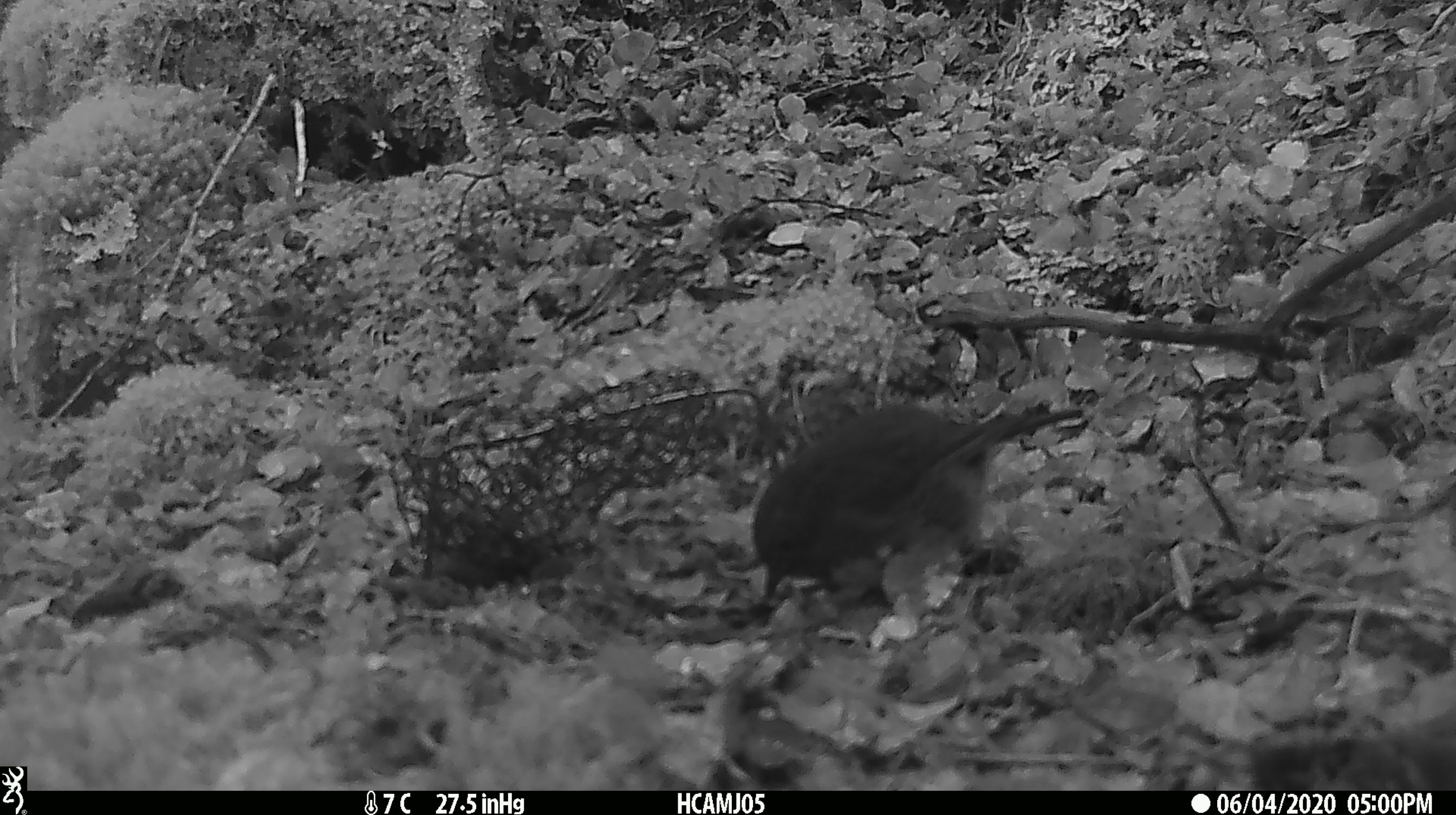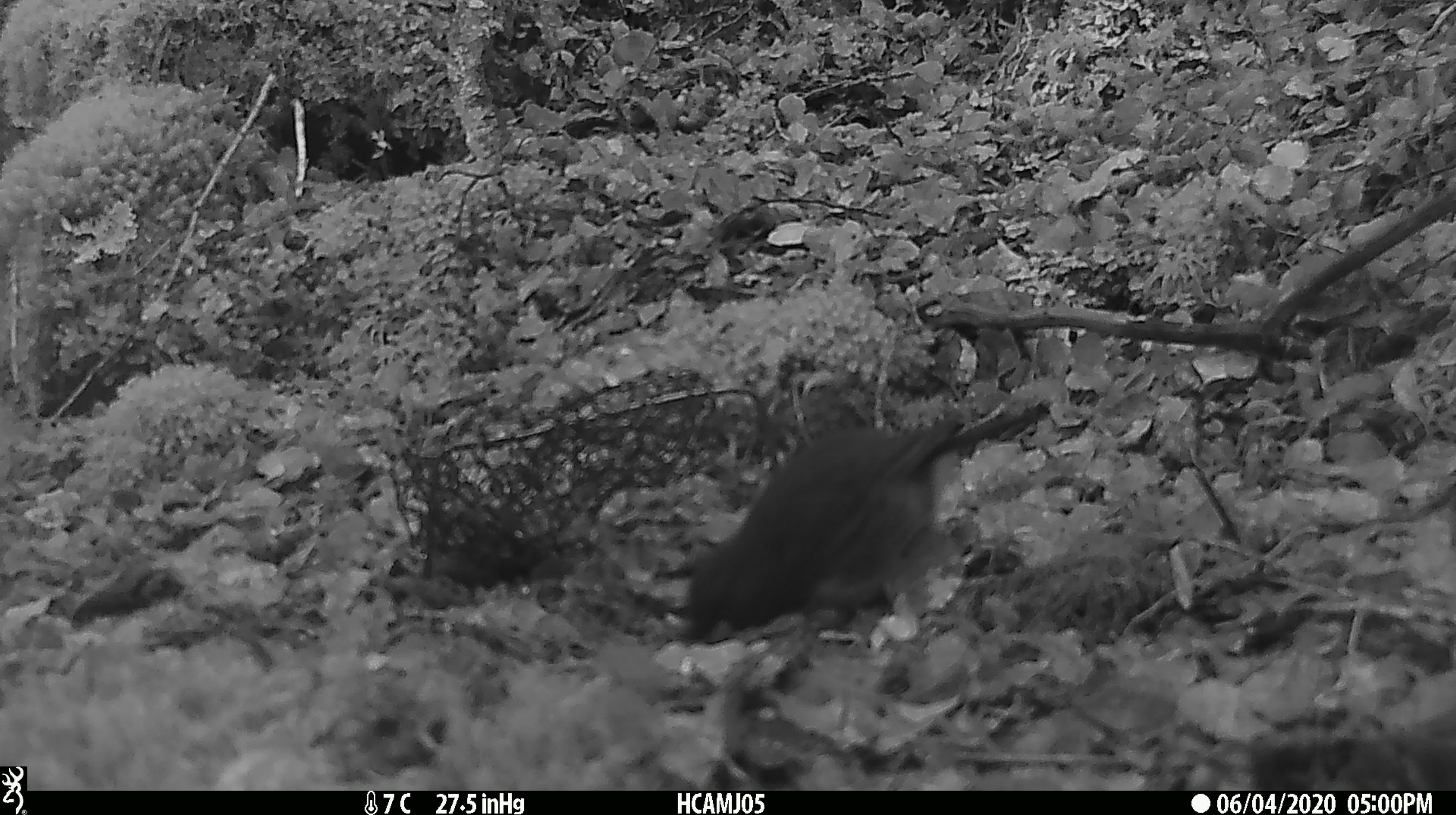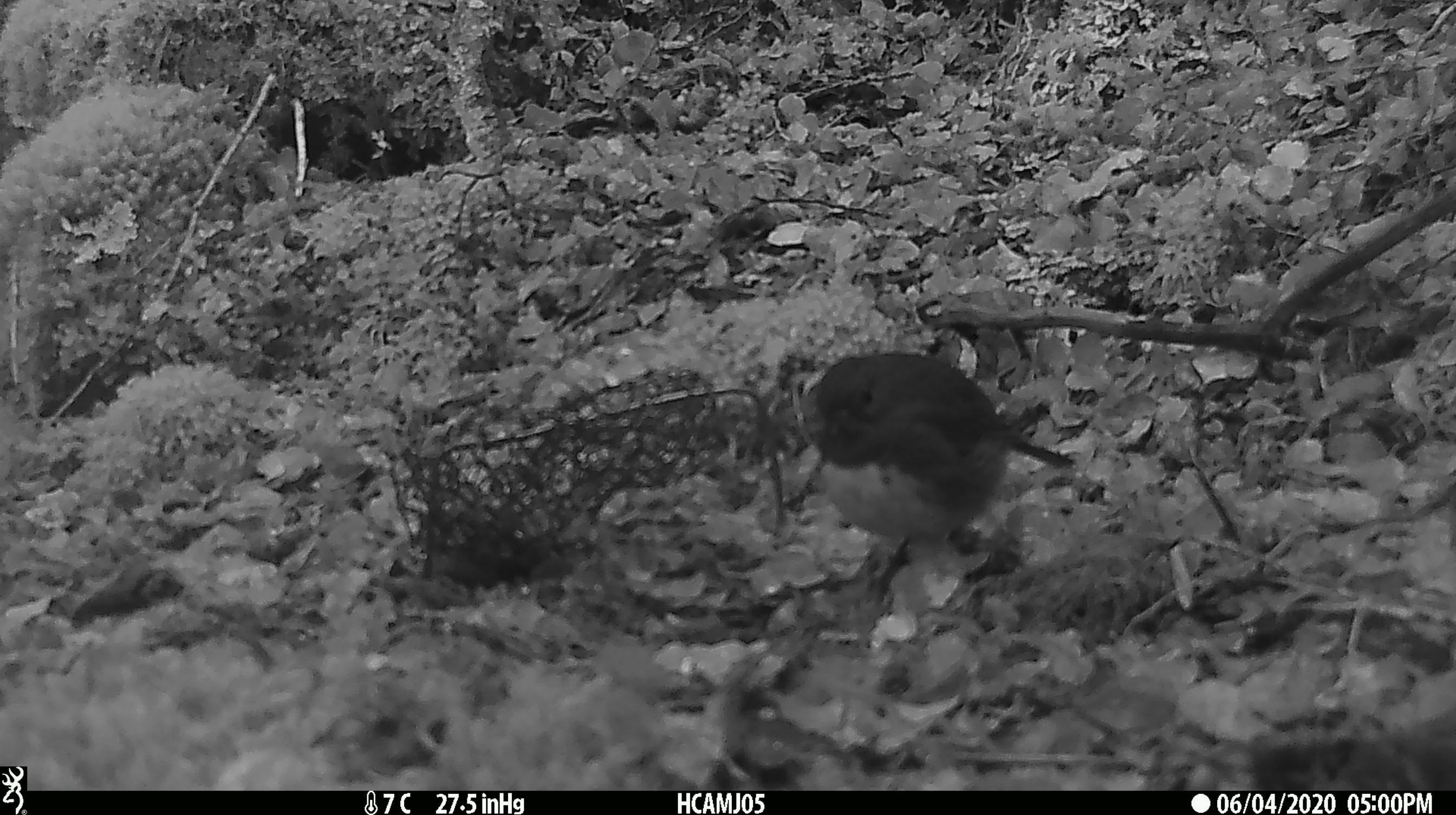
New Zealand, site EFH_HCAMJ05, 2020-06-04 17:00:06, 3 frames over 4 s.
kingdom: Animalia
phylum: Chordata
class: Aves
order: Passeriformes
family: Petroicidae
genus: Petroica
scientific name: Petroica australis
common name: new zealand robin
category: robin